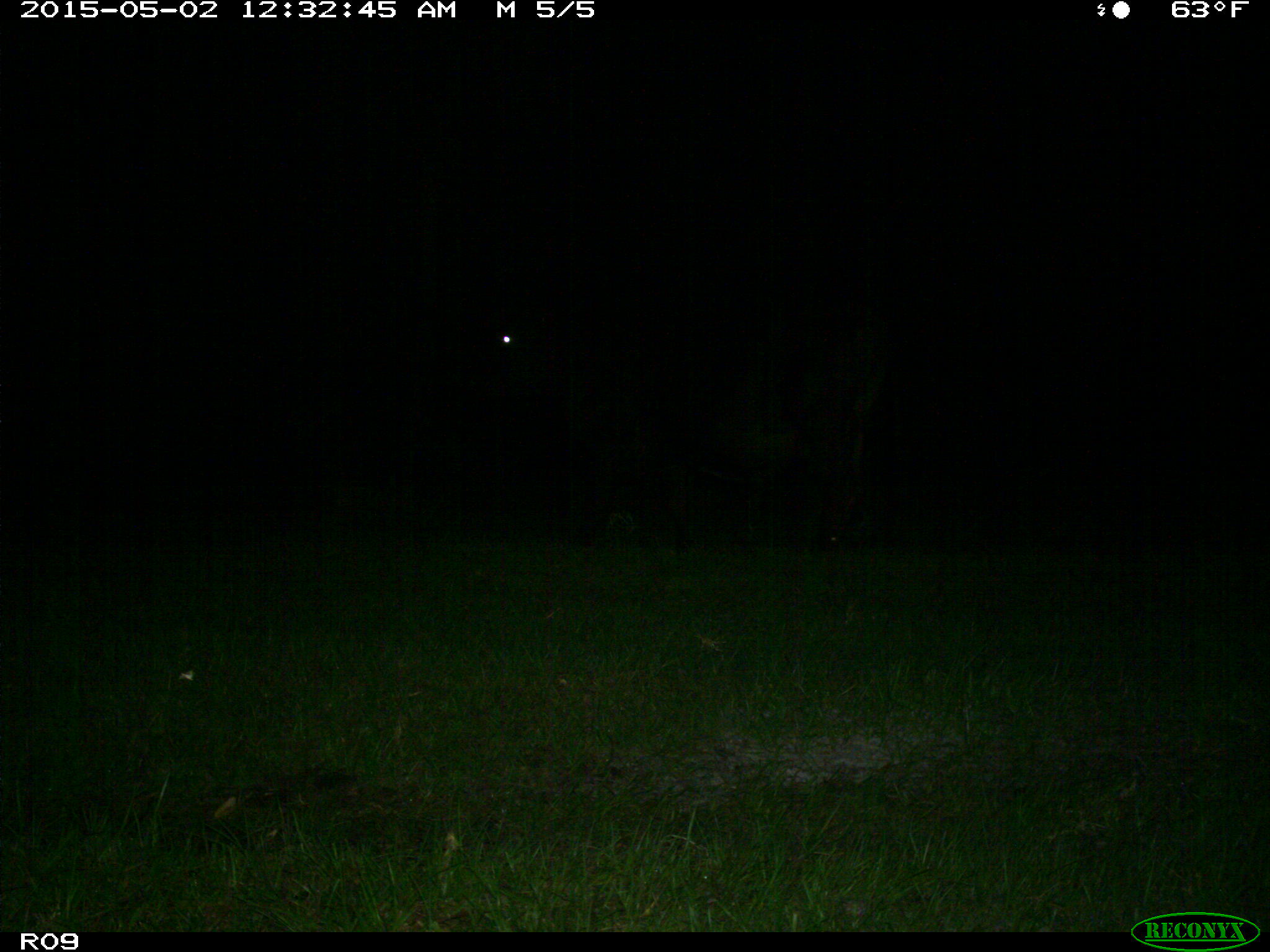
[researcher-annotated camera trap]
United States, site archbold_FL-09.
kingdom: Animalia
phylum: Chordata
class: Mammalia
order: Artiodactyla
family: Bovidae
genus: Bos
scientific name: Bos taurus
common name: domestic cow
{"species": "Bos taurus (domestic cow)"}